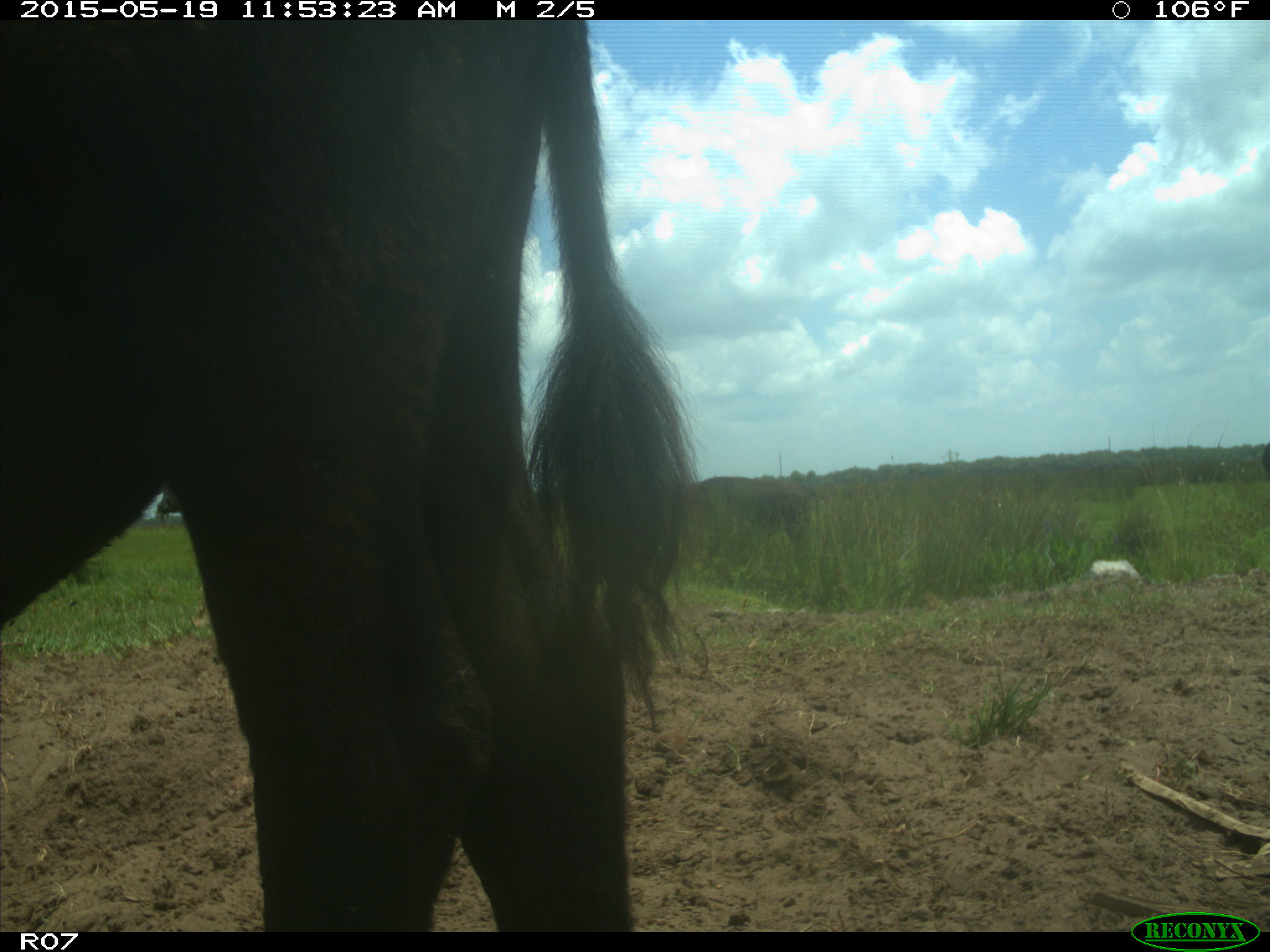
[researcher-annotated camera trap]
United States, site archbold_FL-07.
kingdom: Animalia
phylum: Chordata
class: Mammalia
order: Artiodactyla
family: Bovidae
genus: Bos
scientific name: Bos taurus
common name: domestic cow